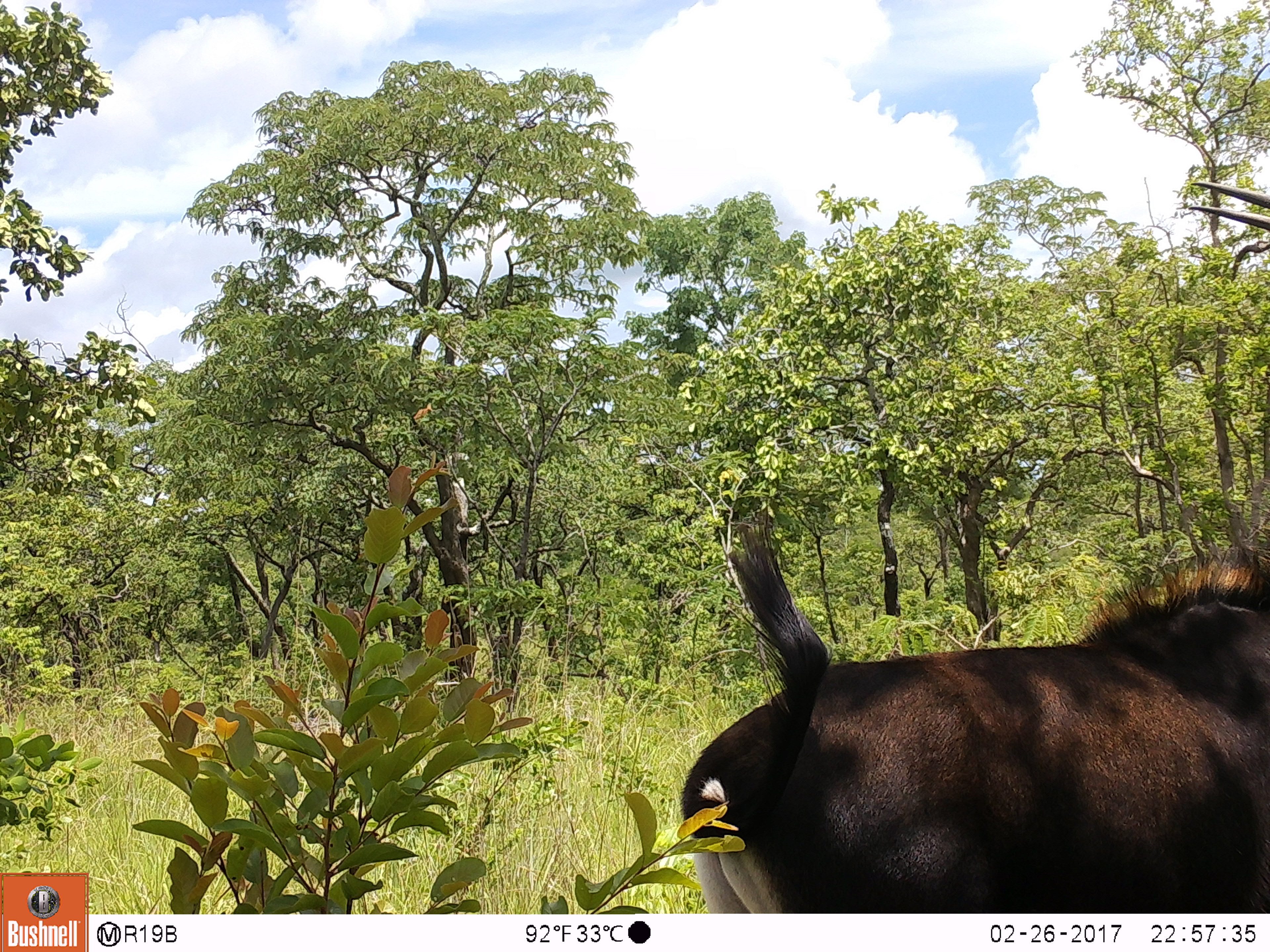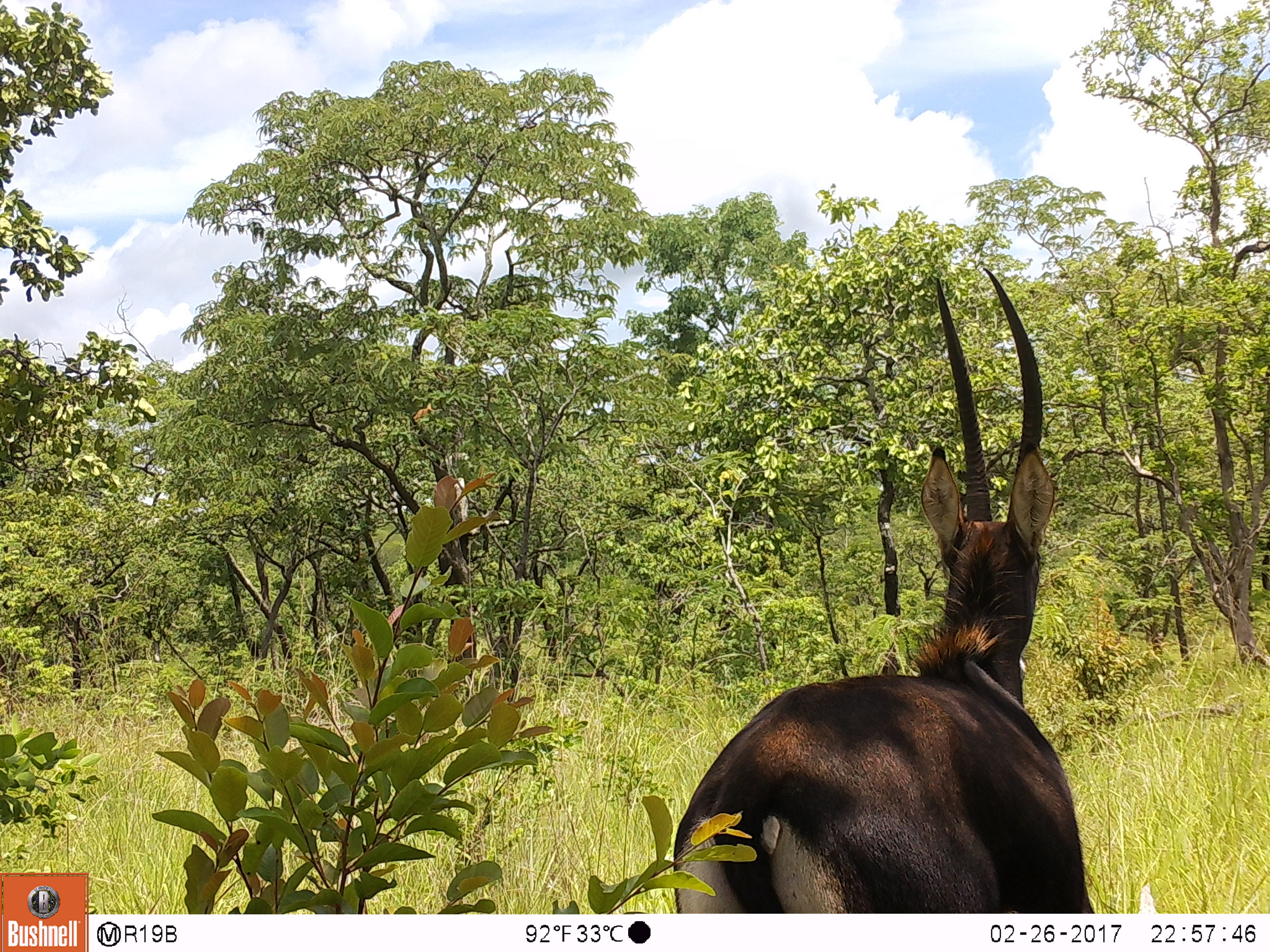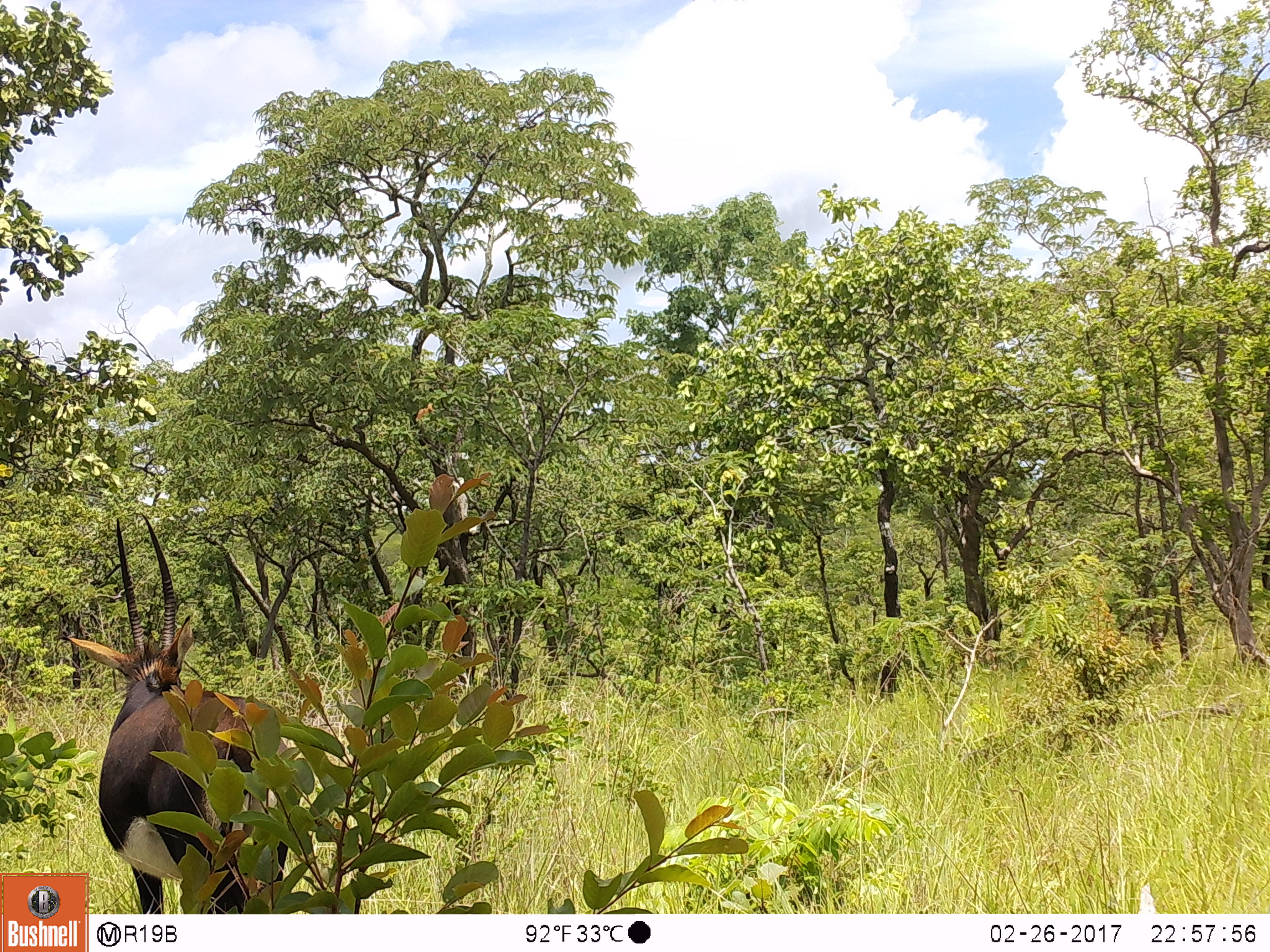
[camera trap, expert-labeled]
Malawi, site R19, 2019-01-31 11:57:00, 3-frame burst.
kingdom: Animalia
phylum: Chordata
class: Mammalia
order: Artiodactyla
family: Bovidae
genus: Hippotragus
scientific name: Hippotragus niger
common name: sable antelope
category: sable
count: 1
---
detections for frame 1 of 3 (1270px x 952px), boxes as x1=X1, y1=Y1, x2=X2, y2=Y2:
sable: x1=673, y1=425, x2=1266, y2=913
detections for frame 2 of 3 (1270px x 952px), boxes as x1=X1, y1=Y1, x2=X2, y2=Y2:
sable: x1=654, y1=253, x2=1121, y2=908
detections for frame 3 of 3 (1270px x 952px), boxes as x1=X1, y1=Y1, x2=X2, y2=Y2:
sable: x1=93, y1=511, x2=314, y2=913